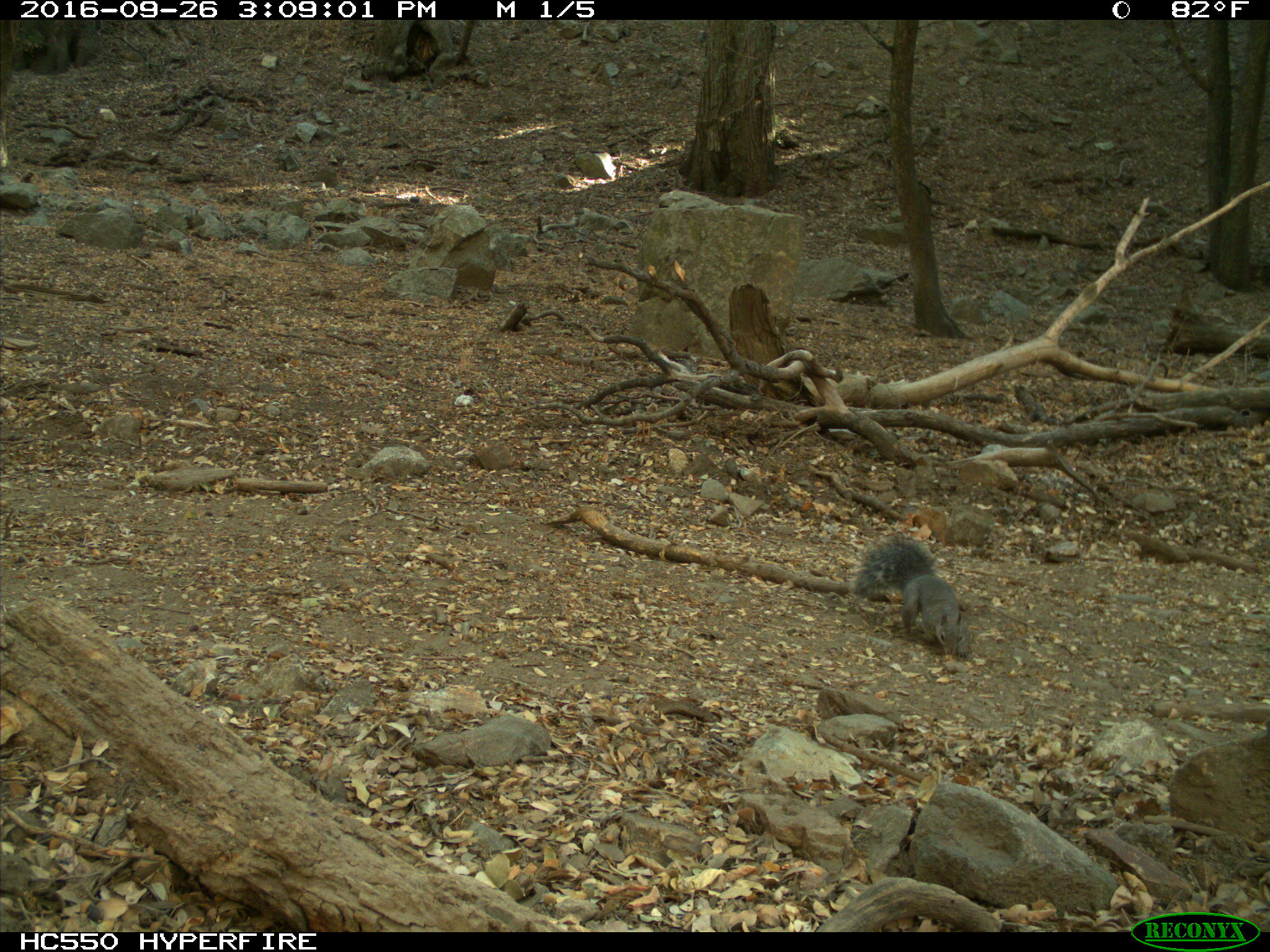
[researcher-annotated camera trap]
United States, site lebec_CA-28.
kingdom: Animalia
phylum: Chordata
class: Mammalia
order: Rodentia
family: Sciuridae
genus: Sciurus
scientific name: Sciurus carolinensis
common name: eastern gray squirrel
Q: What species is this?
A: Sciurus carolinensis (eastern gray squirrel).